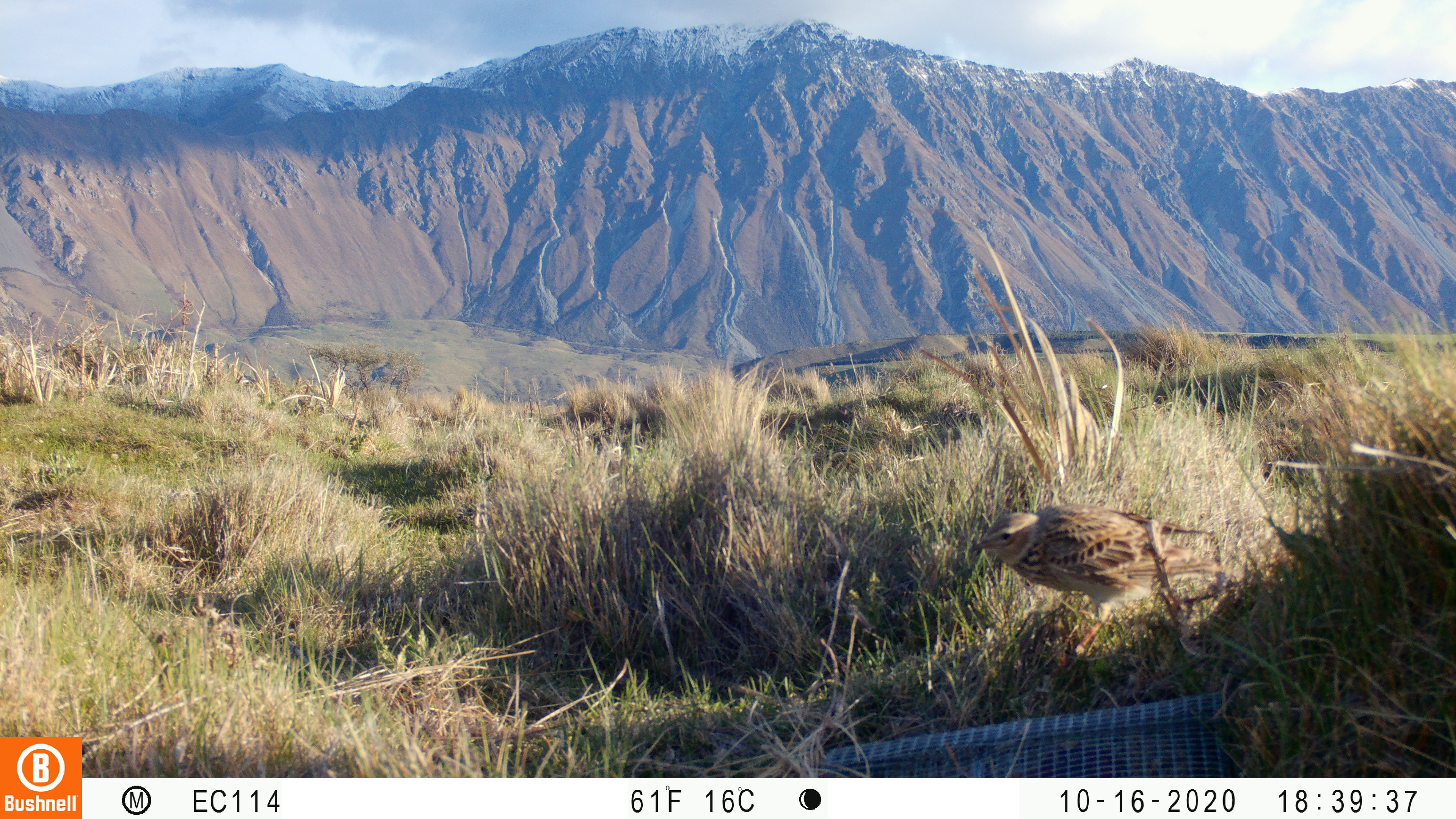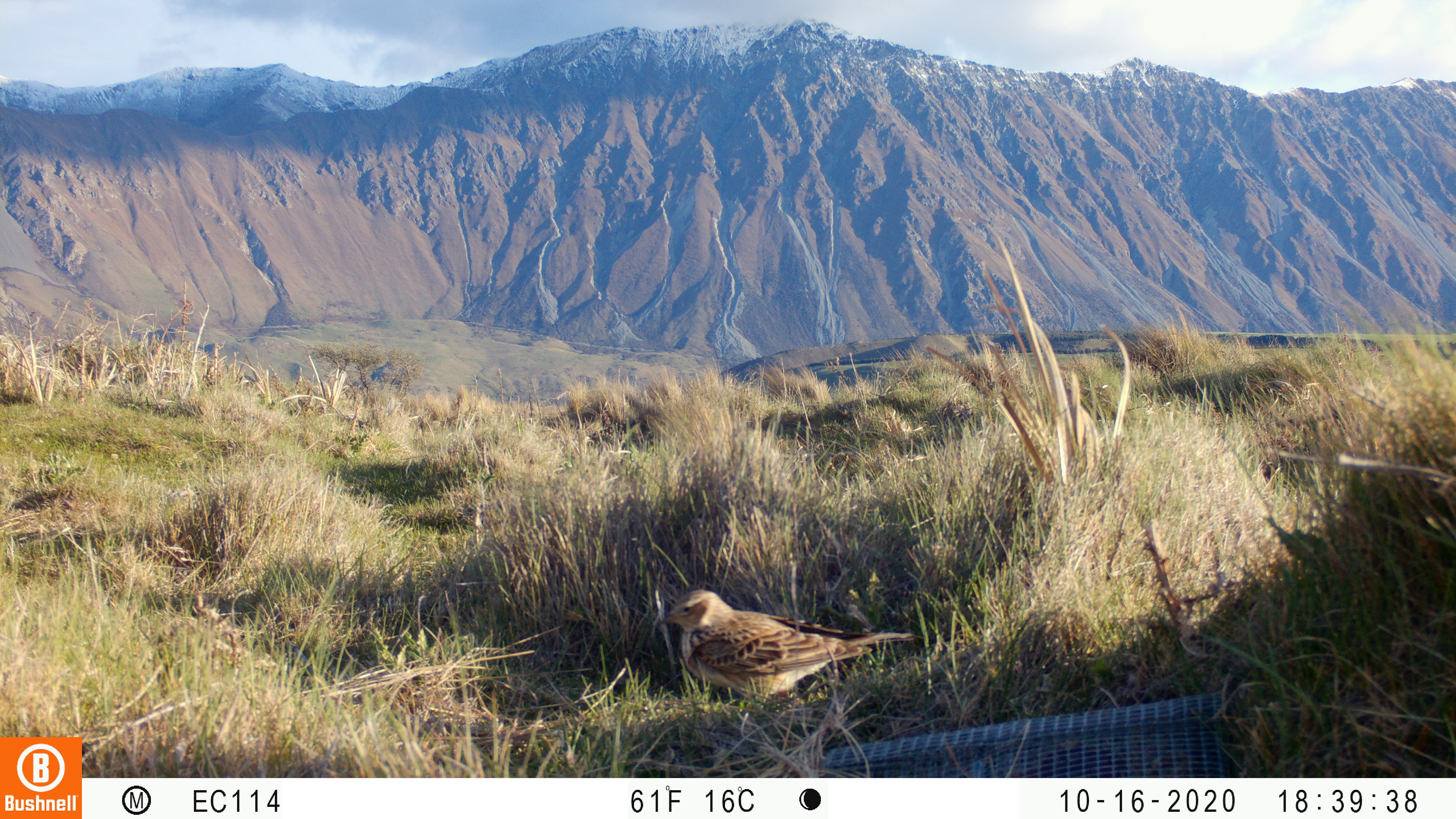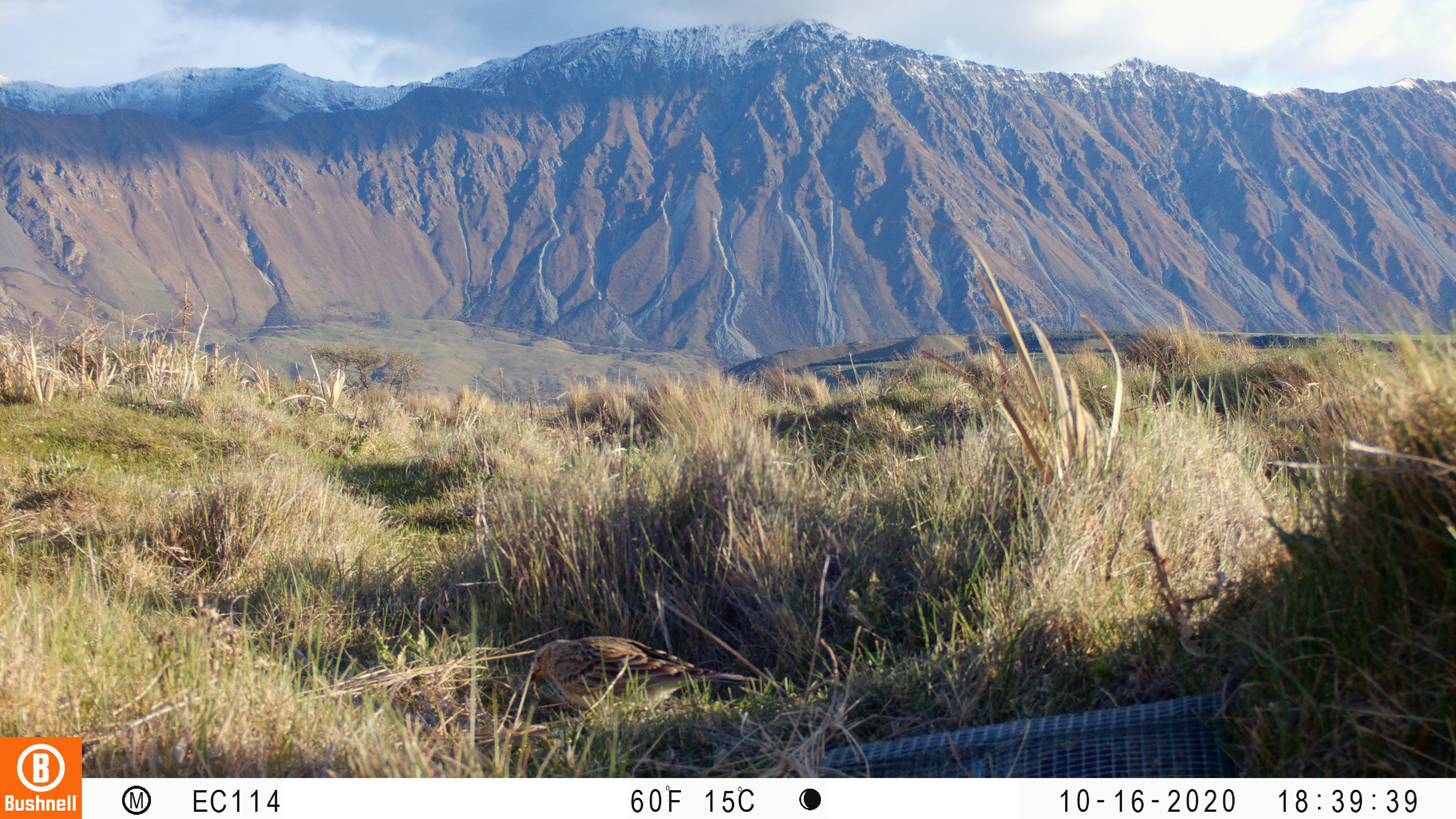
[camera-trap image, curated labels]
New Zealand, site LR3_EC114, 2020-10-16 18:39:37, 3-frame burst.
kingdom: Animalia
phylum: Chordata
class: Aves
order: Passeriformes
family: Motacillidae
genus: Anthus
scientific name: Anthus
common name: pipit